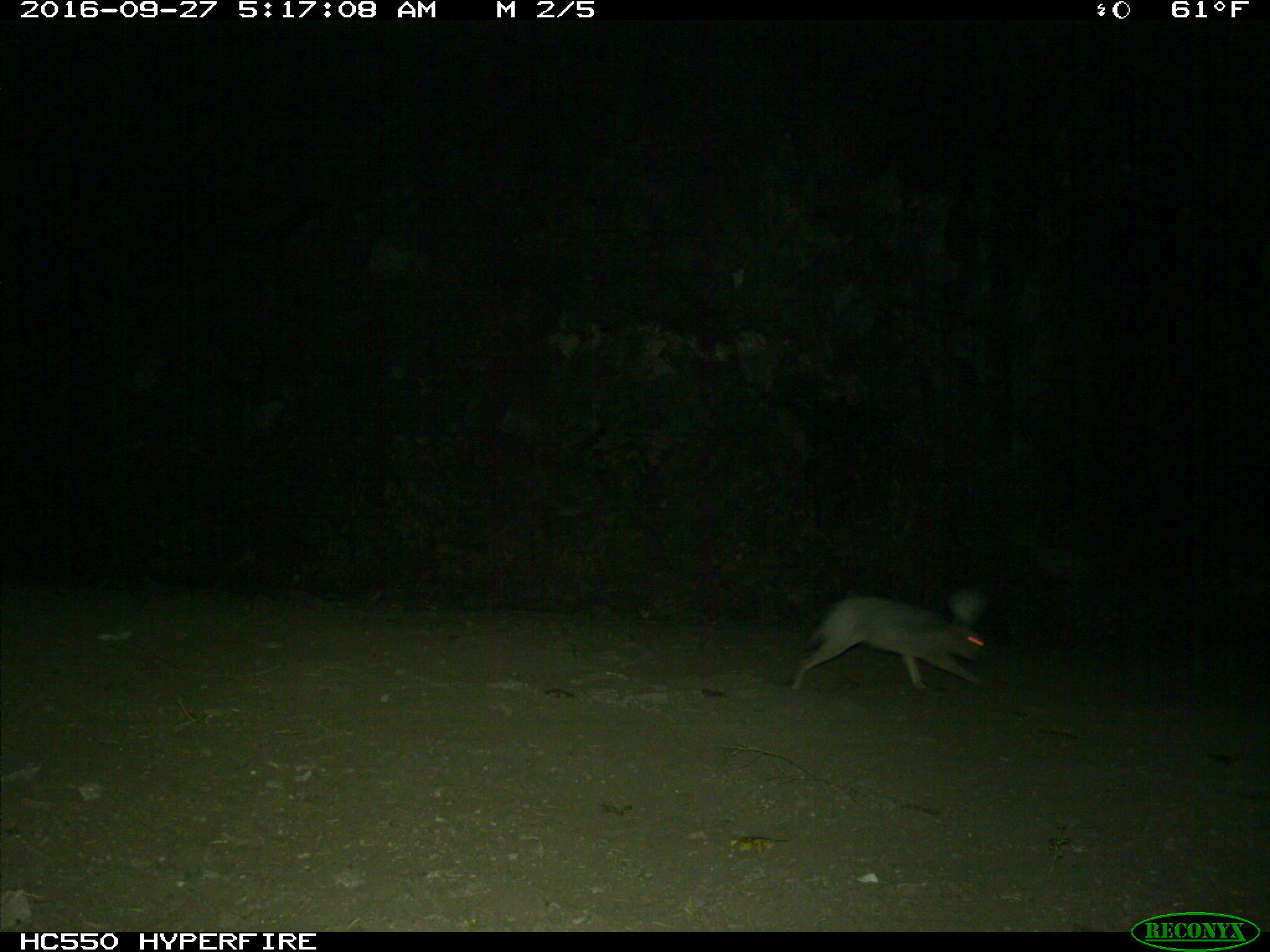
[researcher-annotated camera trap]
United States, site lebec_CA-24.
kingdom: Animalia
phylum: Chordata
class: Mammalia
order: Lagomorpha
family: Leporidae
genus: Lepus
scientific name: Lepus californicus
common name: black-tailed jackrabbit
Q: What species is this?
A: Lepus californicus (black-tailed jackrabbit).